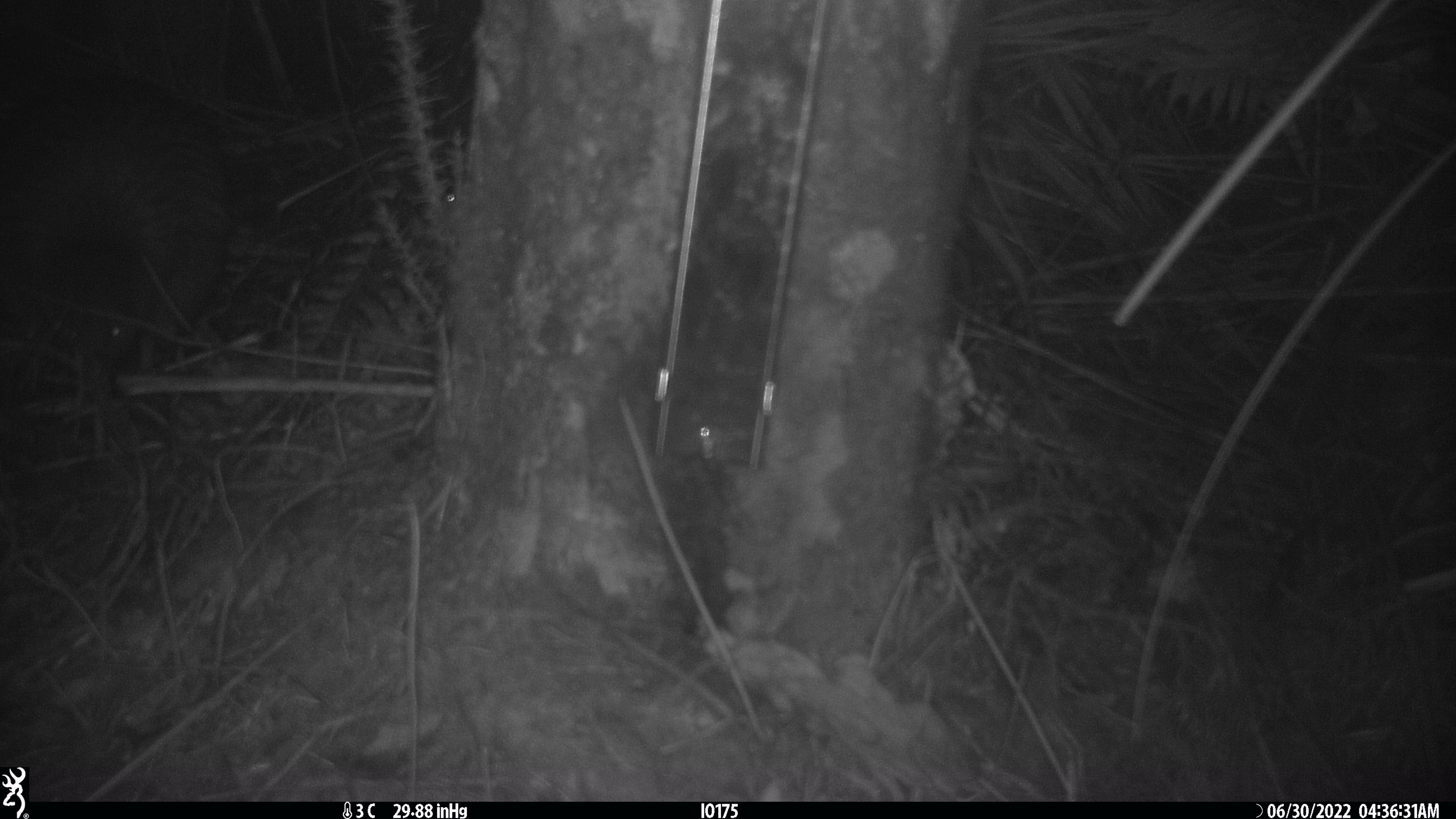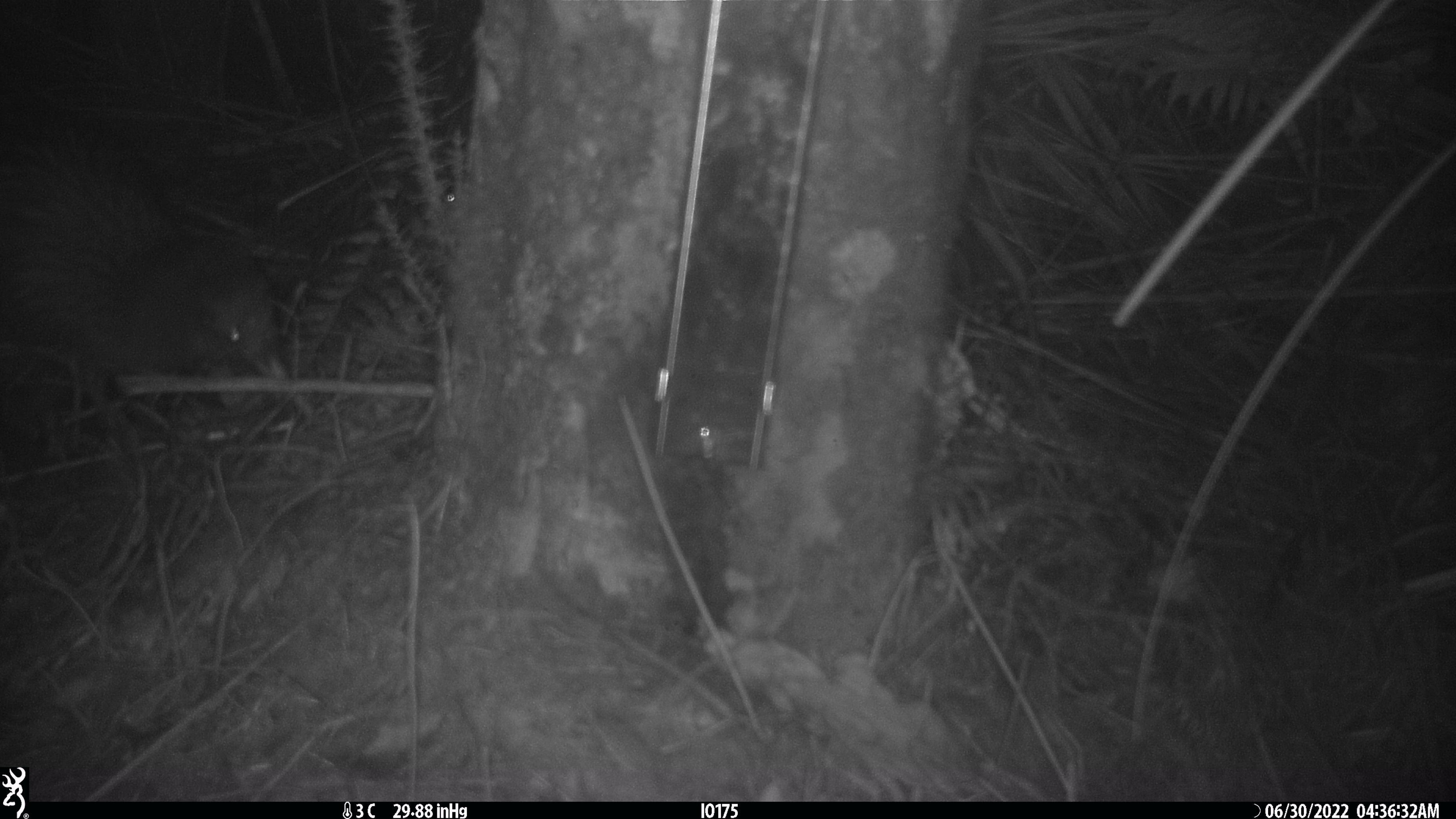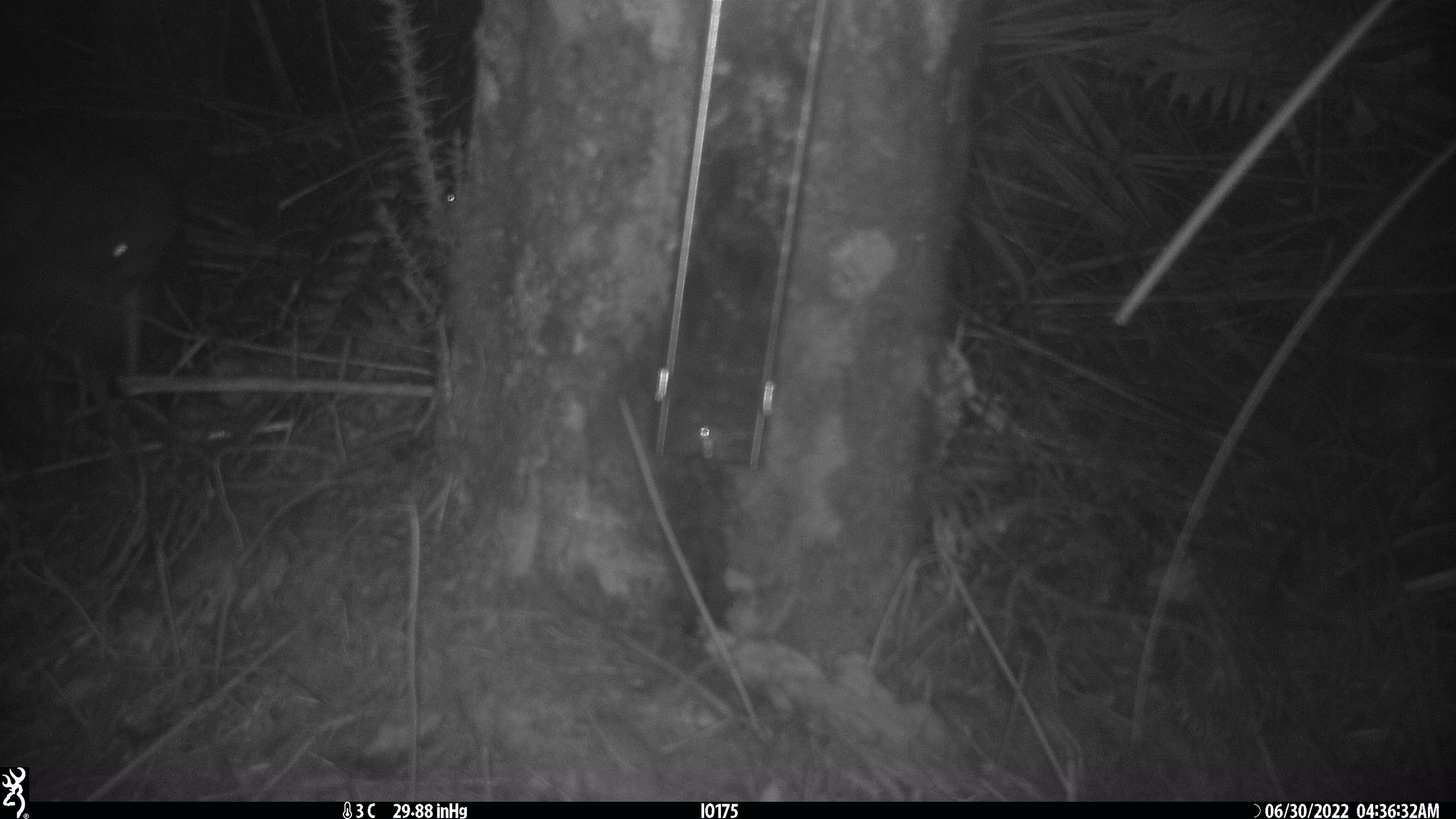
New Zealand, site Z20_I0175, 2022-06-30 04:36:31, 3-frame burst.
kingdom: Animalia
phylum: Chordata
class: Aves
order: Apterygiformes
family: Apterygidae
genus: Apteryx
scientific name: Apteryx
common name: kiwi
Kiwi (Apteryx).